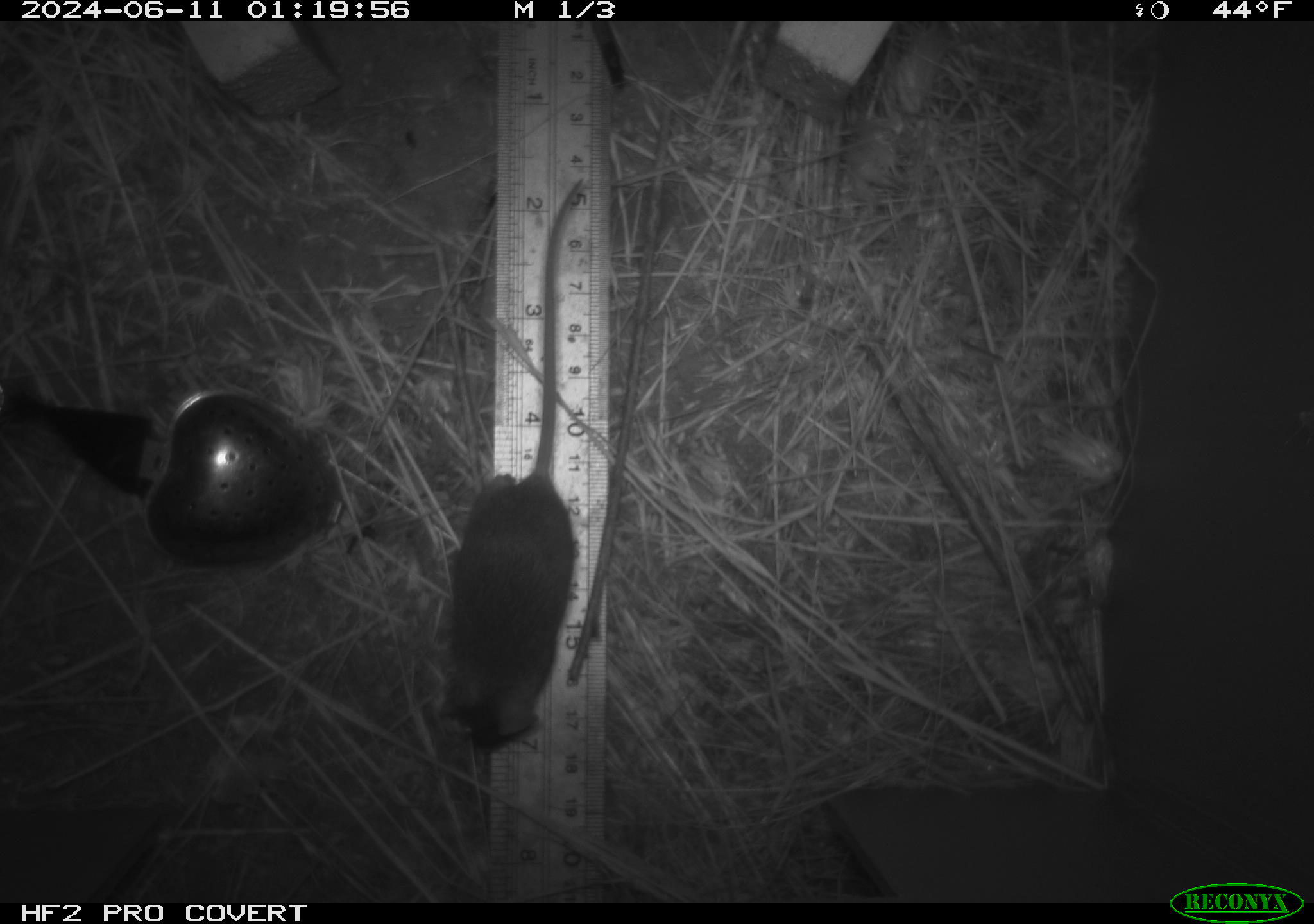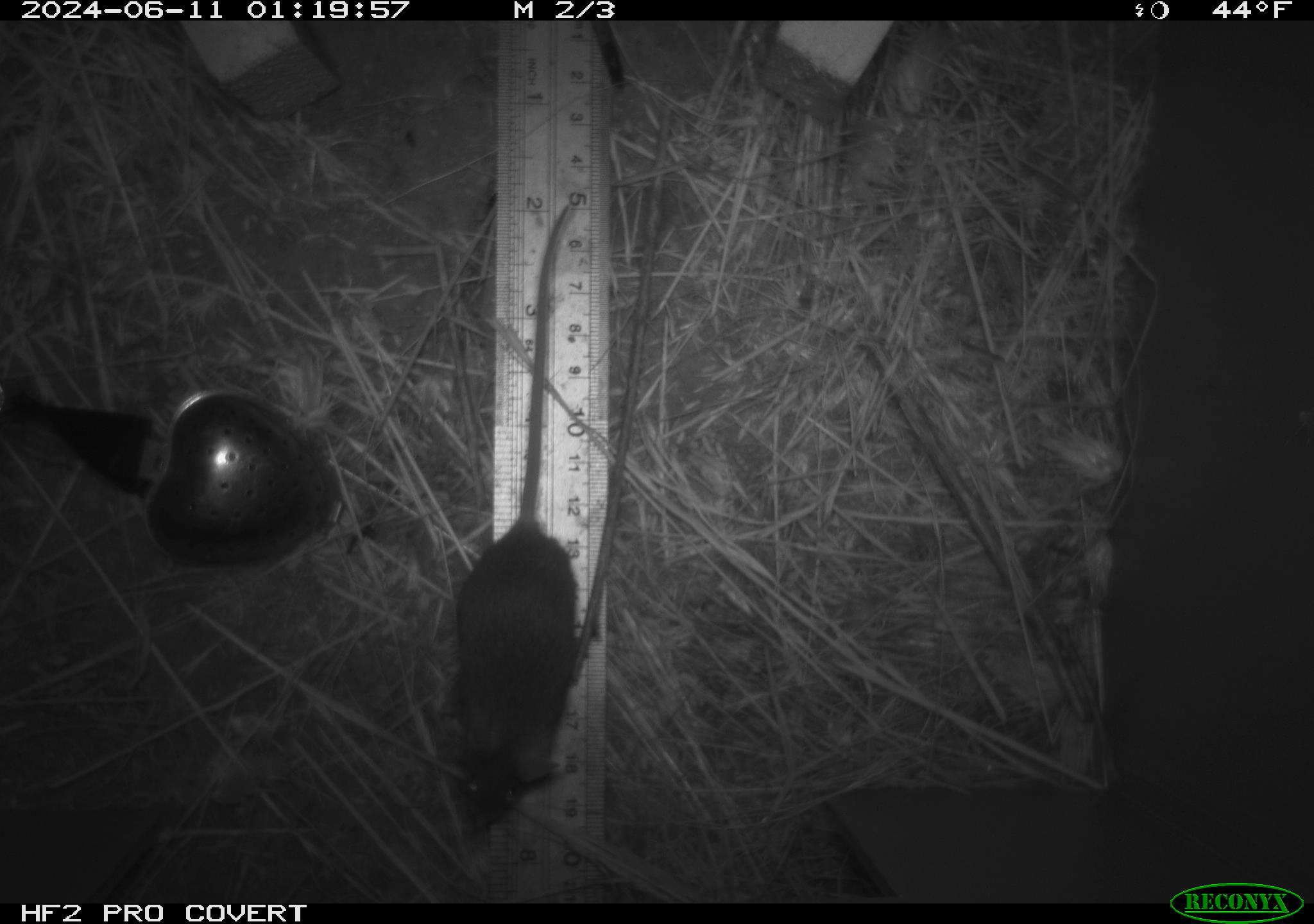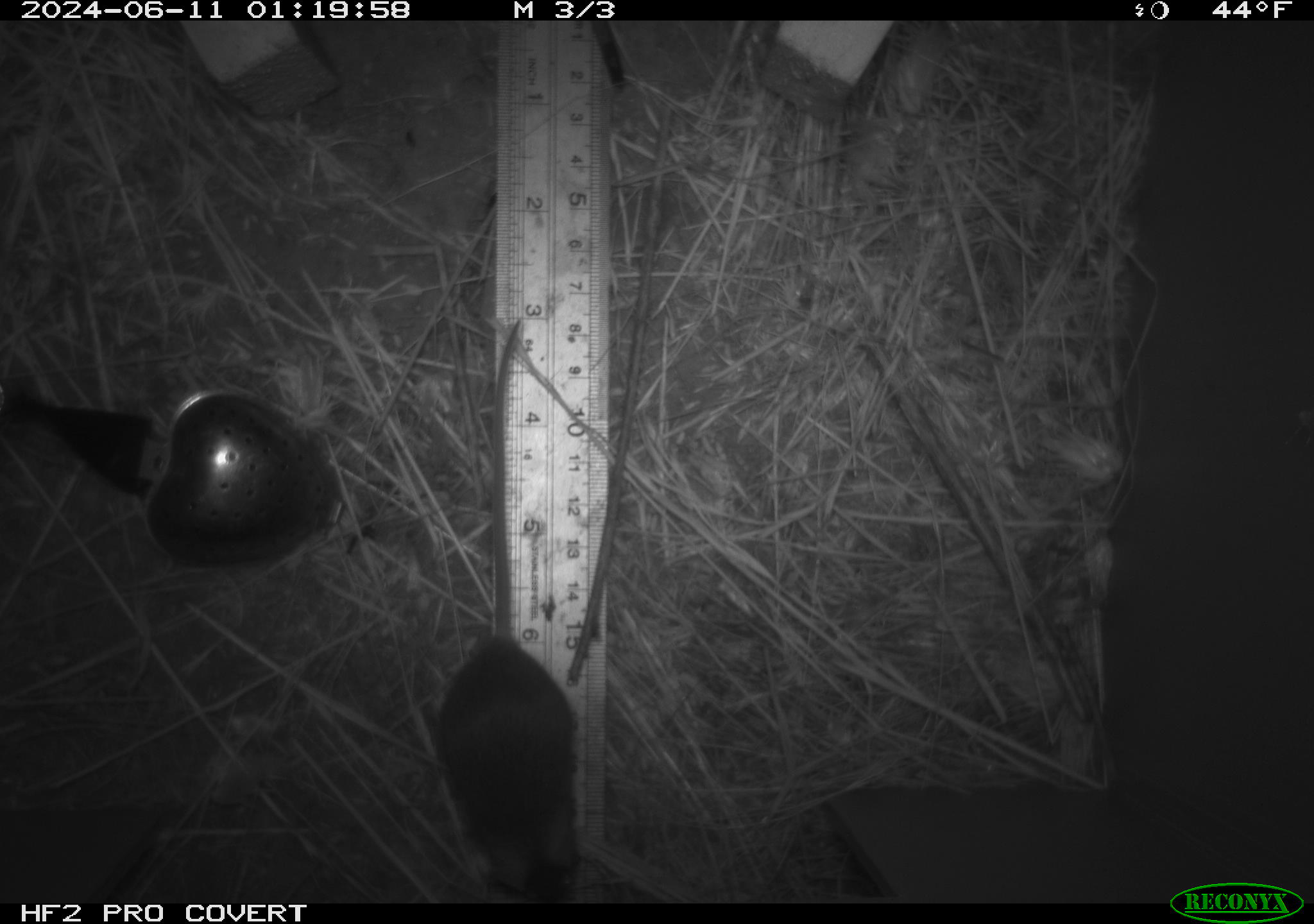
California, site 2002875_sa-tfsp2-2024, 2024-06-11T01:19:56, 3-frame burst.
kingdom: Animalia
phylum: Chordata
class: Mammalia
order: Rodentia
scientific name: Rodentia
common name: mouse species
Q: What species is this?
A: Mouse species (Rodentia).